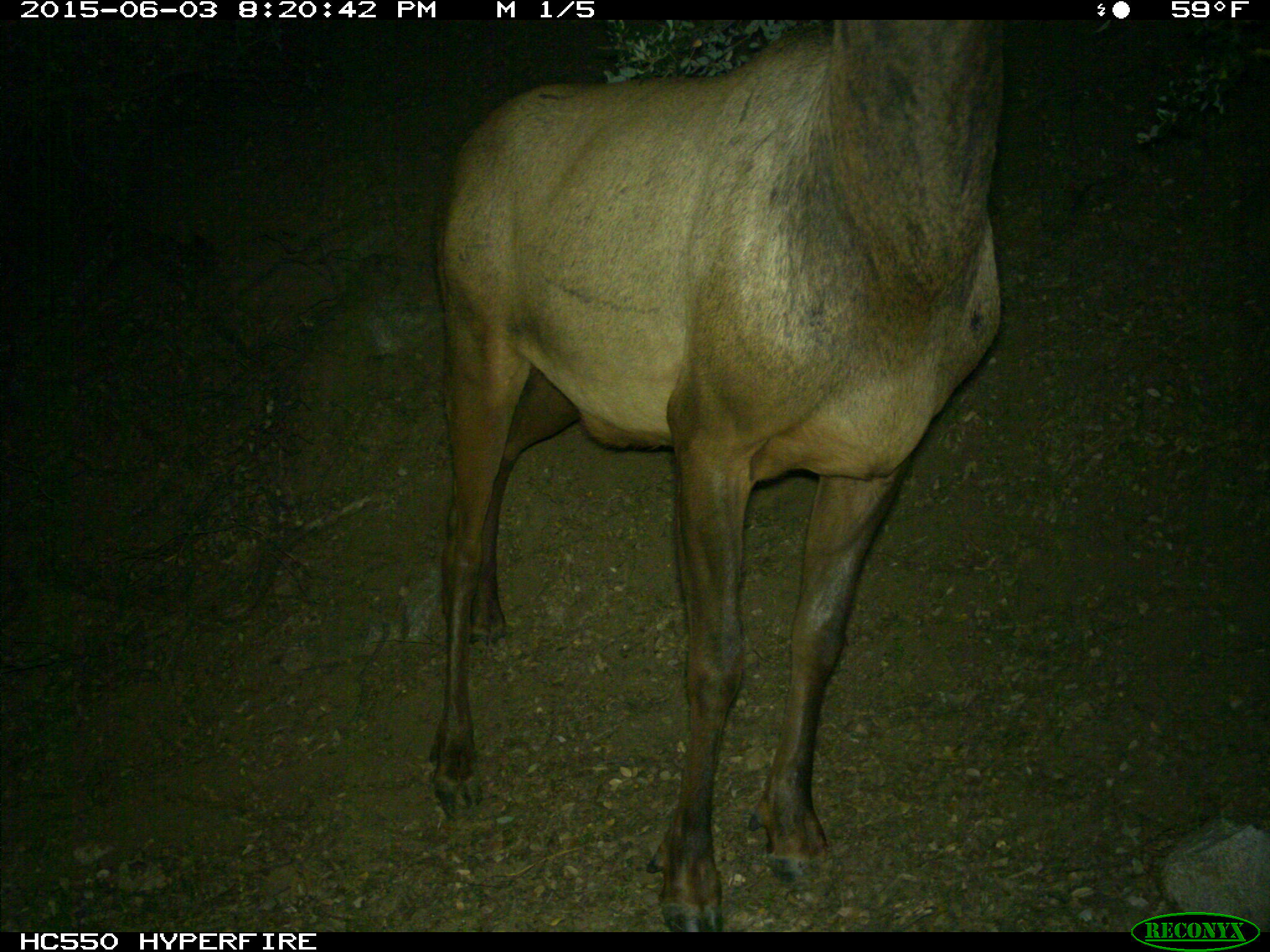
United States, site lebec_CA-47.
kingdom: Animalia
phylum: Chordata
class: Mammalia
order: Artiodactyla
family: Cervidae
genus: Cervus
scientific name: Cervus canadensis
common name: elk